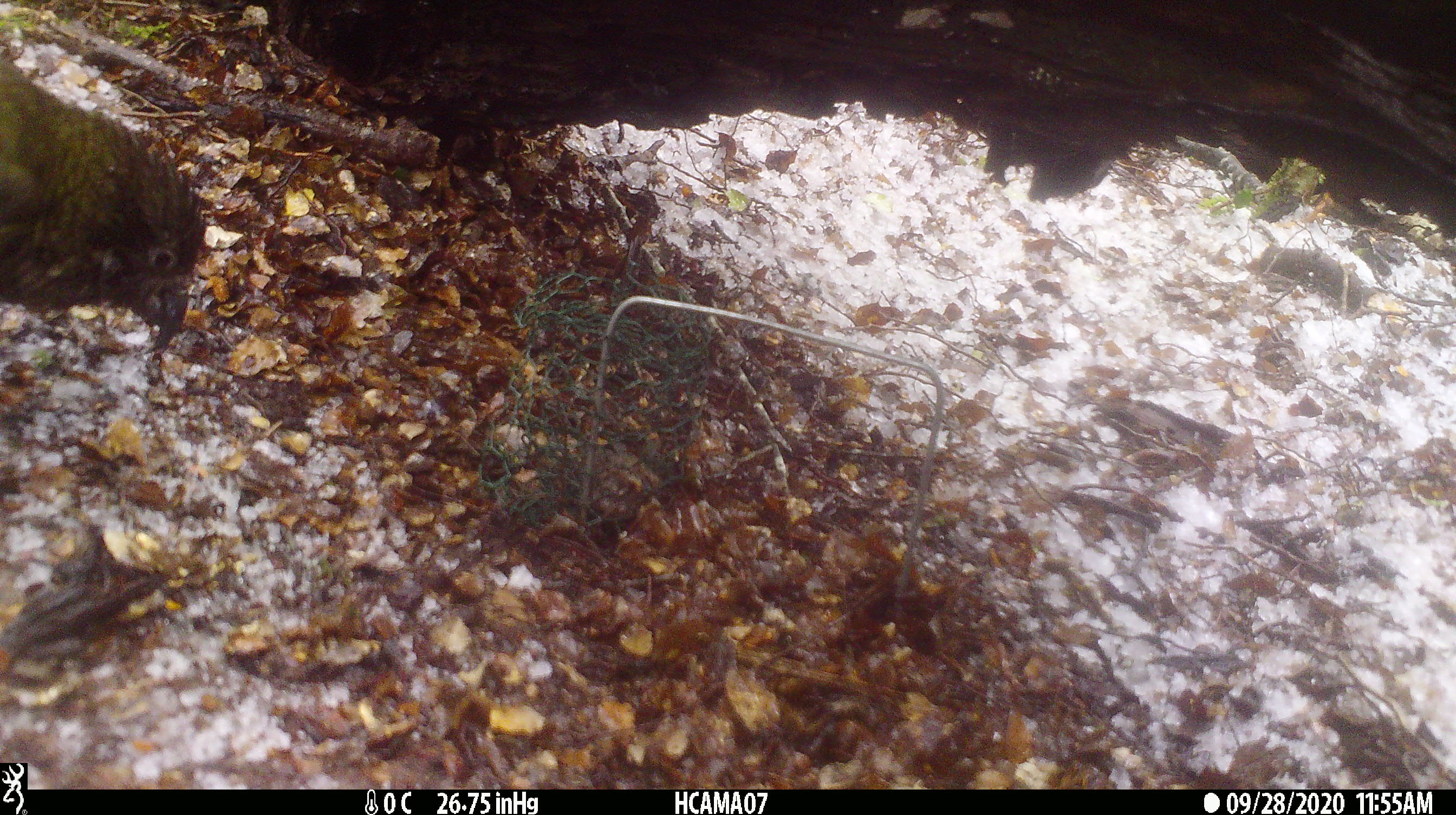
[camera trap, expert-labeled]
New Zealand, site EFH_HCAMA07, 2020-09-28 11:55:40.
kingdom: Animalia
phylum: Chordata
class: Aves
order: Psittaciformes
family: Strigopidae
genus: Nestor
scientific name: Nestor notabilis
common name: kea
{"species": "kea (Nestor notabilis)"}